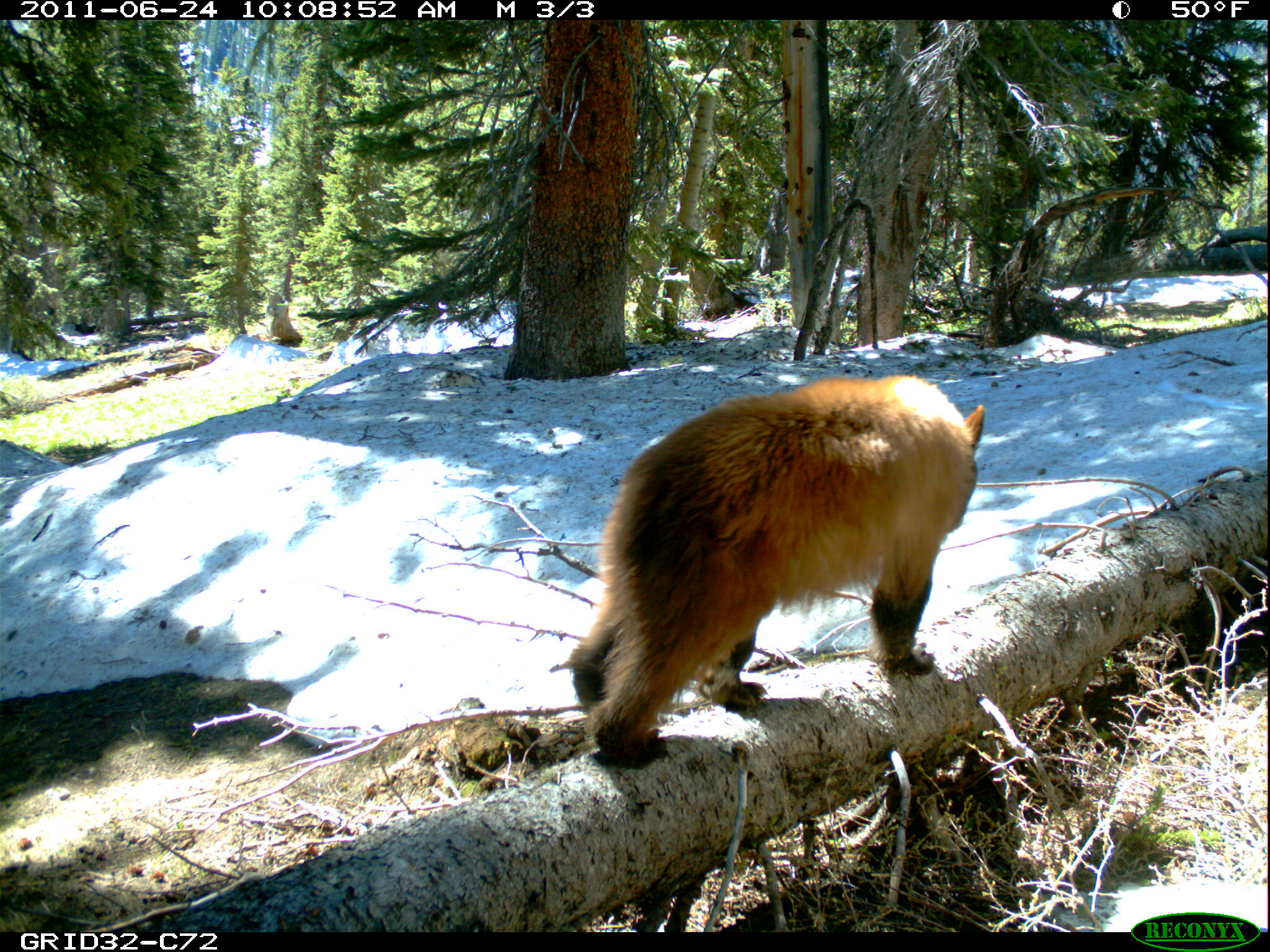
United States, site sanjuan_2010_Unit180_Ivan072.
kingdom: Animalia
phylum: Chordata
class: Mammalia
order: Carnivora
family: Ursidae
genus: Ursus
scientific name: Ursus americanus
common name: american black bear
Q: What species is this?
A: Ursus americanus (american black bear).